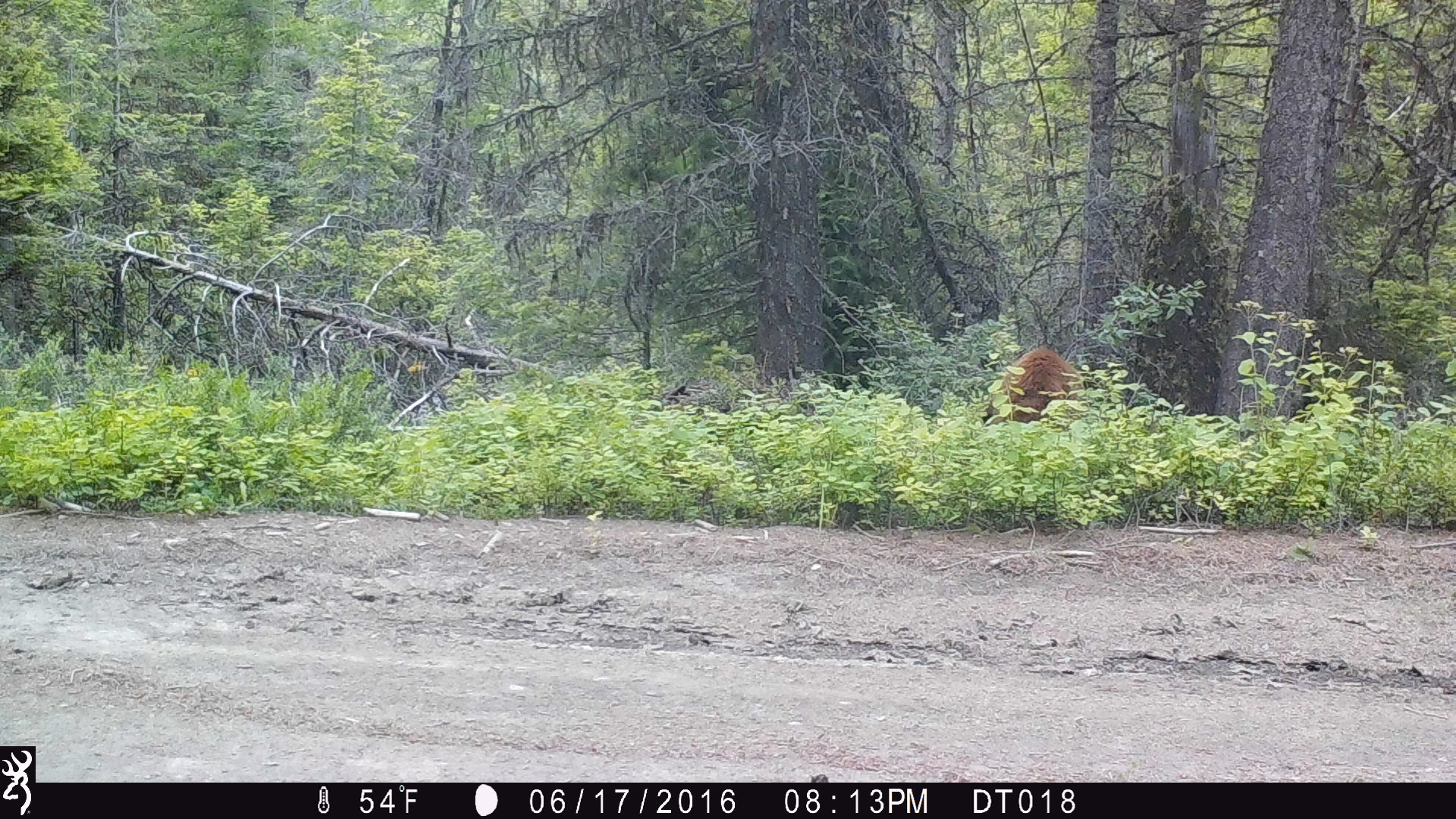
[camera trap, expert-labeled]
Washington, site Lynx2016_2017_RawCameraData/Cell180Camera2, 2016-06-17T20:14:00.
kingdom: Animalia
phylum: Chordata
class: Mammalia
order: Carnivora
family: Ursidae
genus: Ursus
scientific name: Ursus americanus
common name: american black bear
Ursus americanus (american black bear). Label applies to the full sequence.